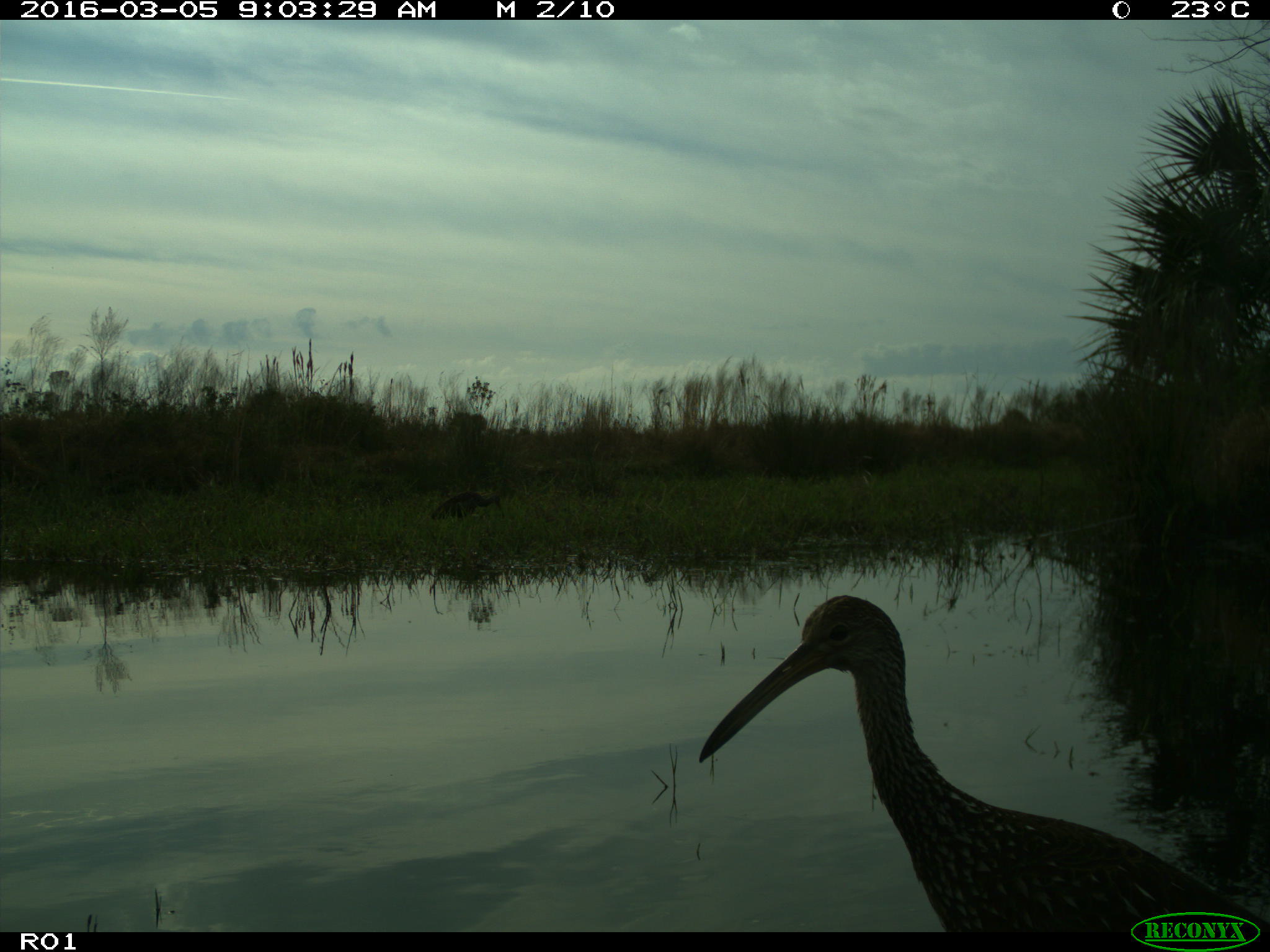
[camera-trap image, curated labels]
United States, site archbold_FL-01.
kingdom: Animalia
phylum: Chordata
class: Aves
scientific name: Aves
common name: birds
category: unidentified bird